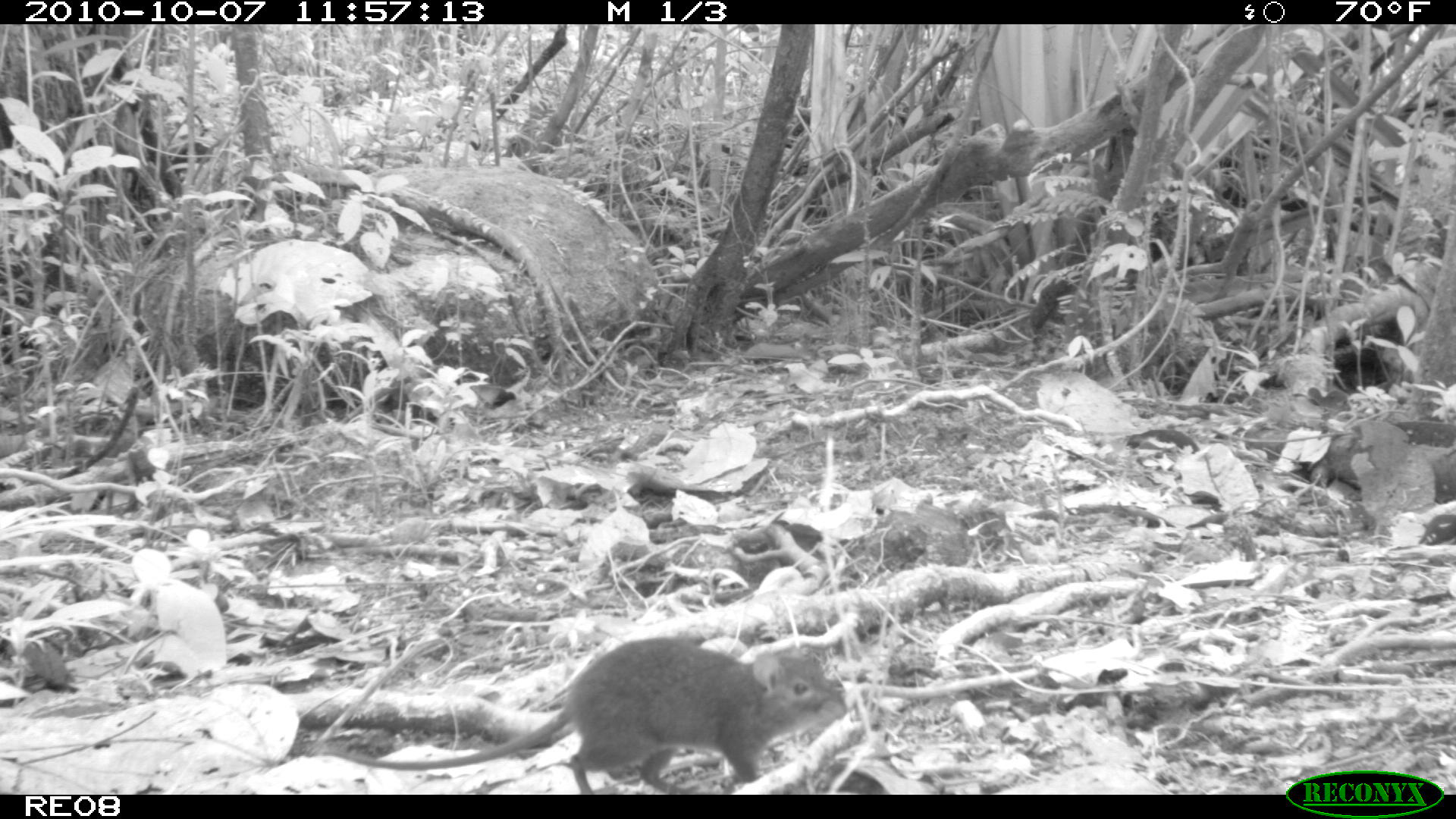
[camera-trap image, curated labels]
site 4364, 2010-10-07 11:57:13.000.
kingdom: Animalia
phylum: Chordata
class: Mammalia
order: Rodentia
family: Muridae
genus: Rattus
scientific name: Rattus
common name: rodent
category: unknown rat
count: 1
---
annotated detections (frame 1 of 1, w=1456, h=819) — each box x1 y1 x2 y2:
unknown rat: 311 637 846 792